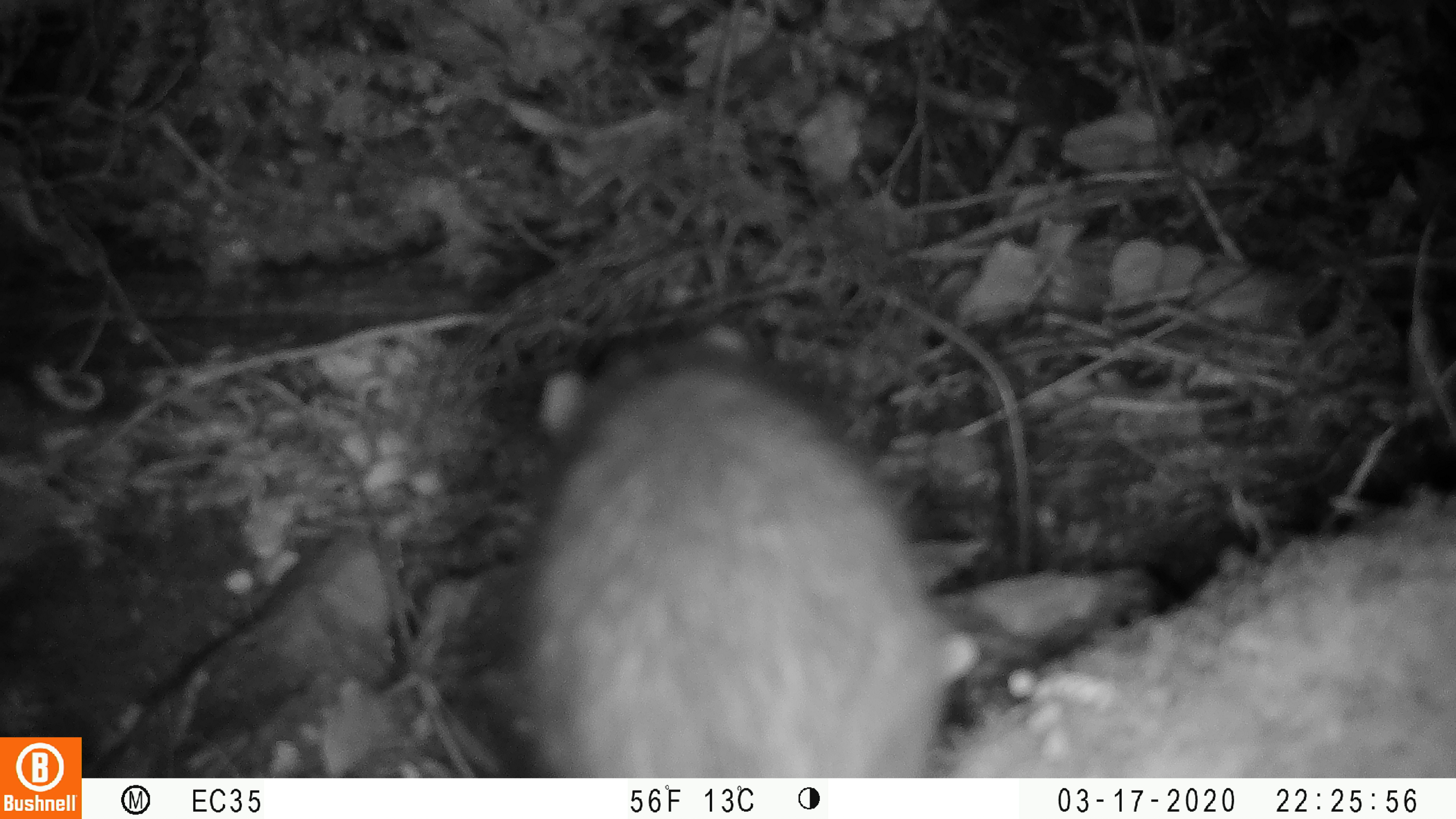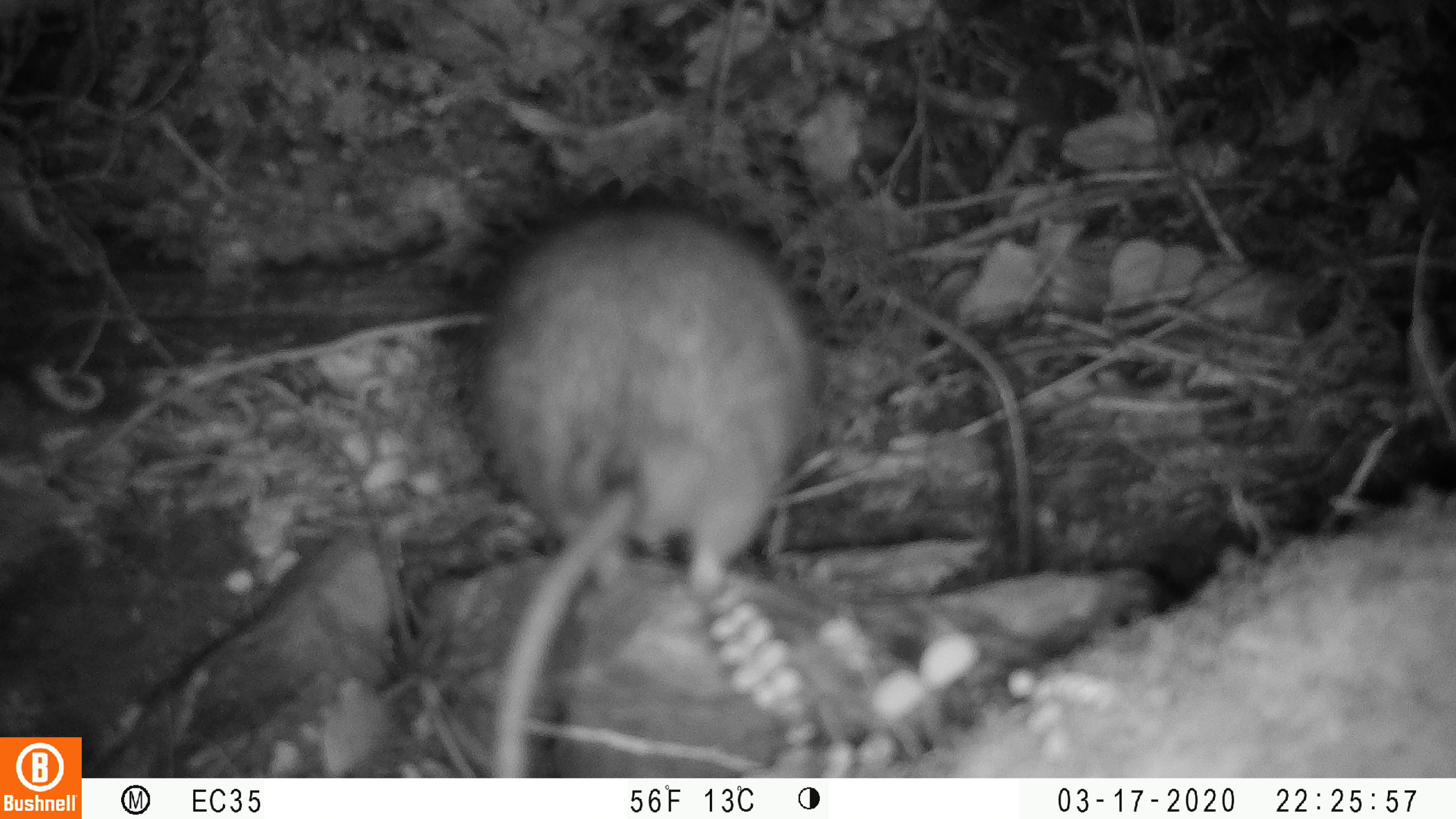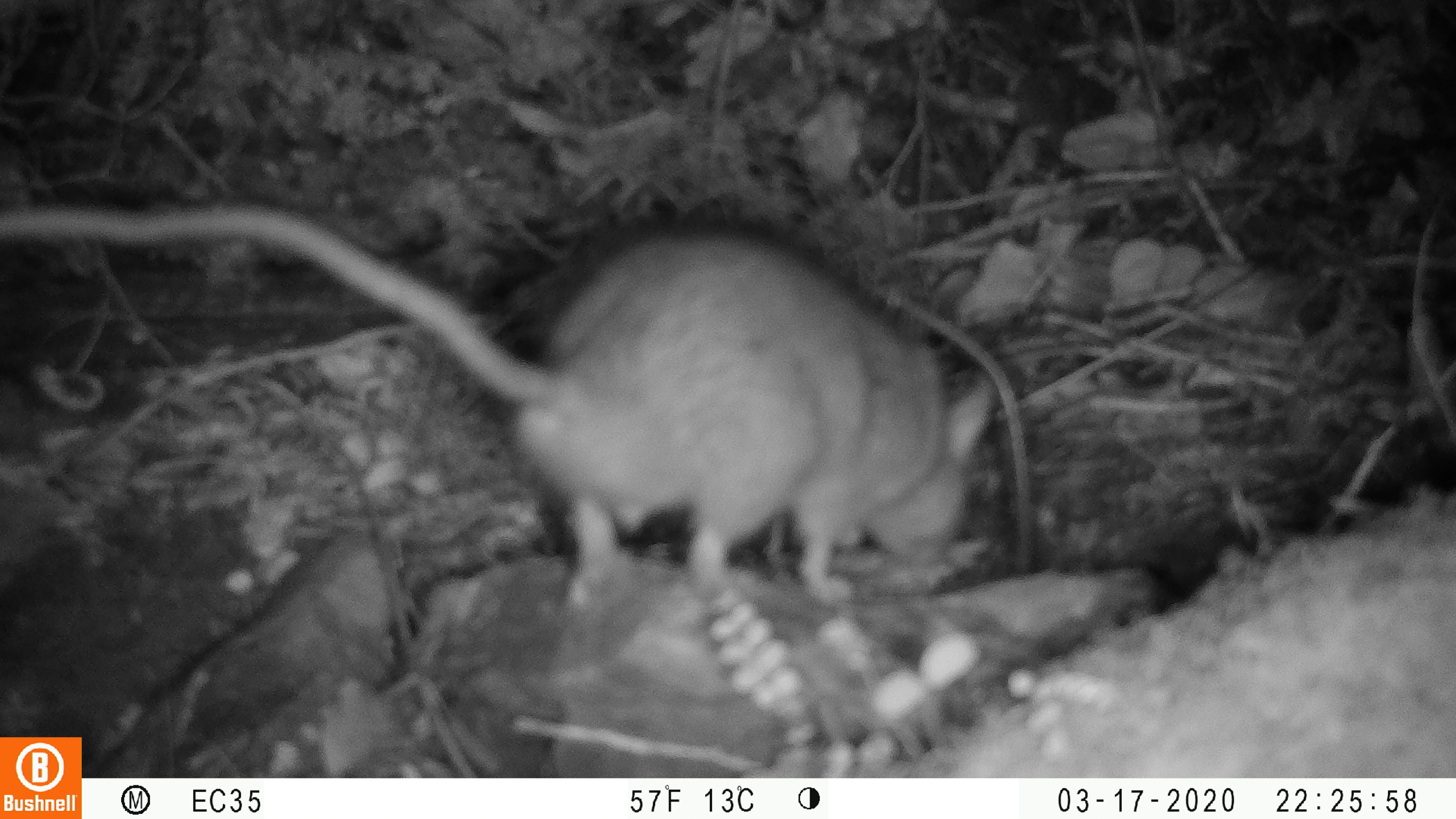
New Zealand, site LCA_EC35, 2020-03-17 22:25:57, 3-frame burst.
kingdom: Animalia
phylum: Chordata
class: Mammalia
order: Rodentia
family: Muridae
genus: Rattus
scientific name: Rattus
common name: rat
Rat (Rattus).